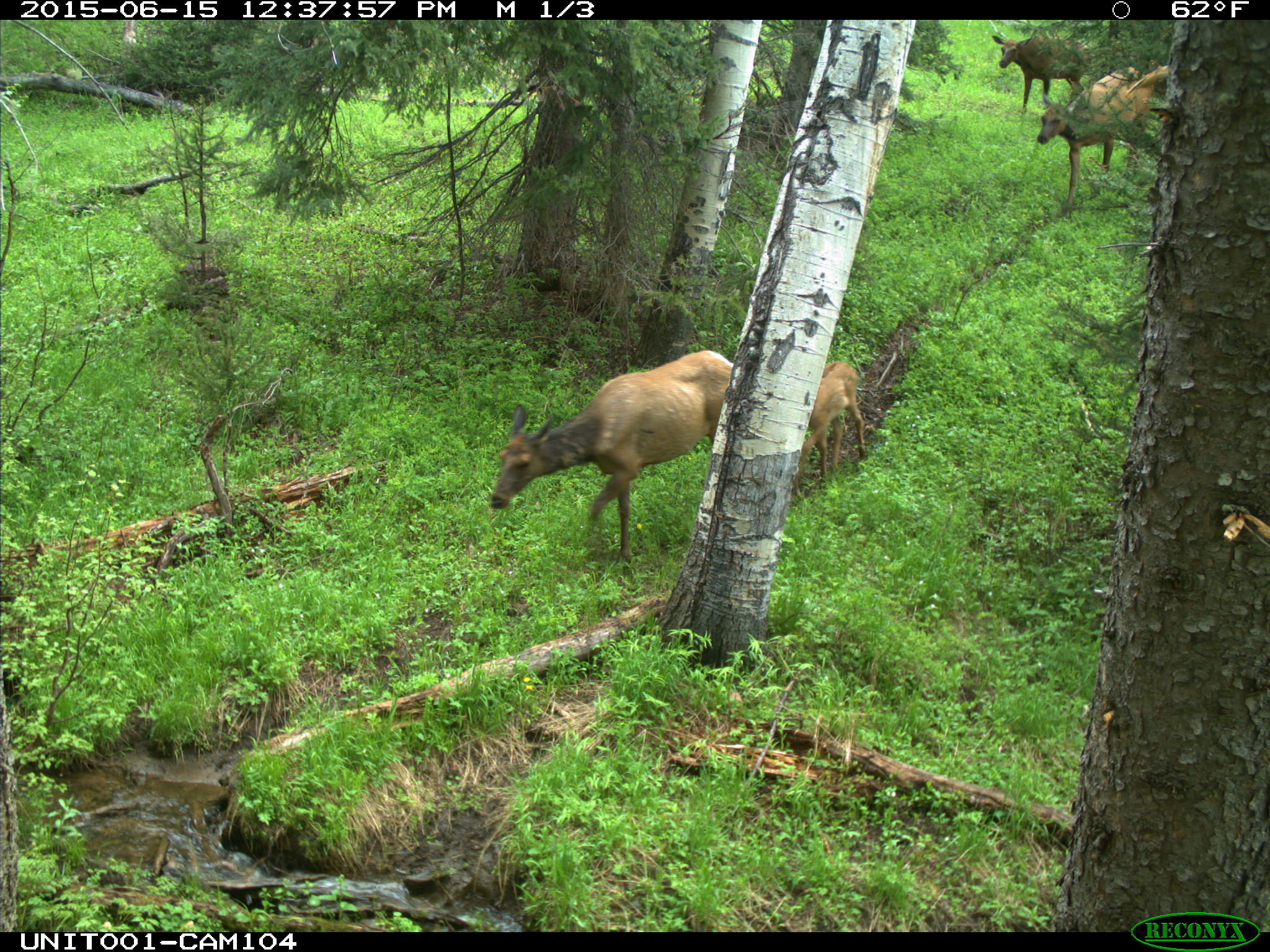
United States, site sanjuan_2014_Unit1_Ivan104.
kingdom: Animalia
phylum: Chordata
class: Mammalia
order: Artiodactyla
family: Cervidae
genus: Cervus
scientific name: Cervus elaphus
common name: red deer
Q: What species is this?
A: Cervus elaphus (red deer).